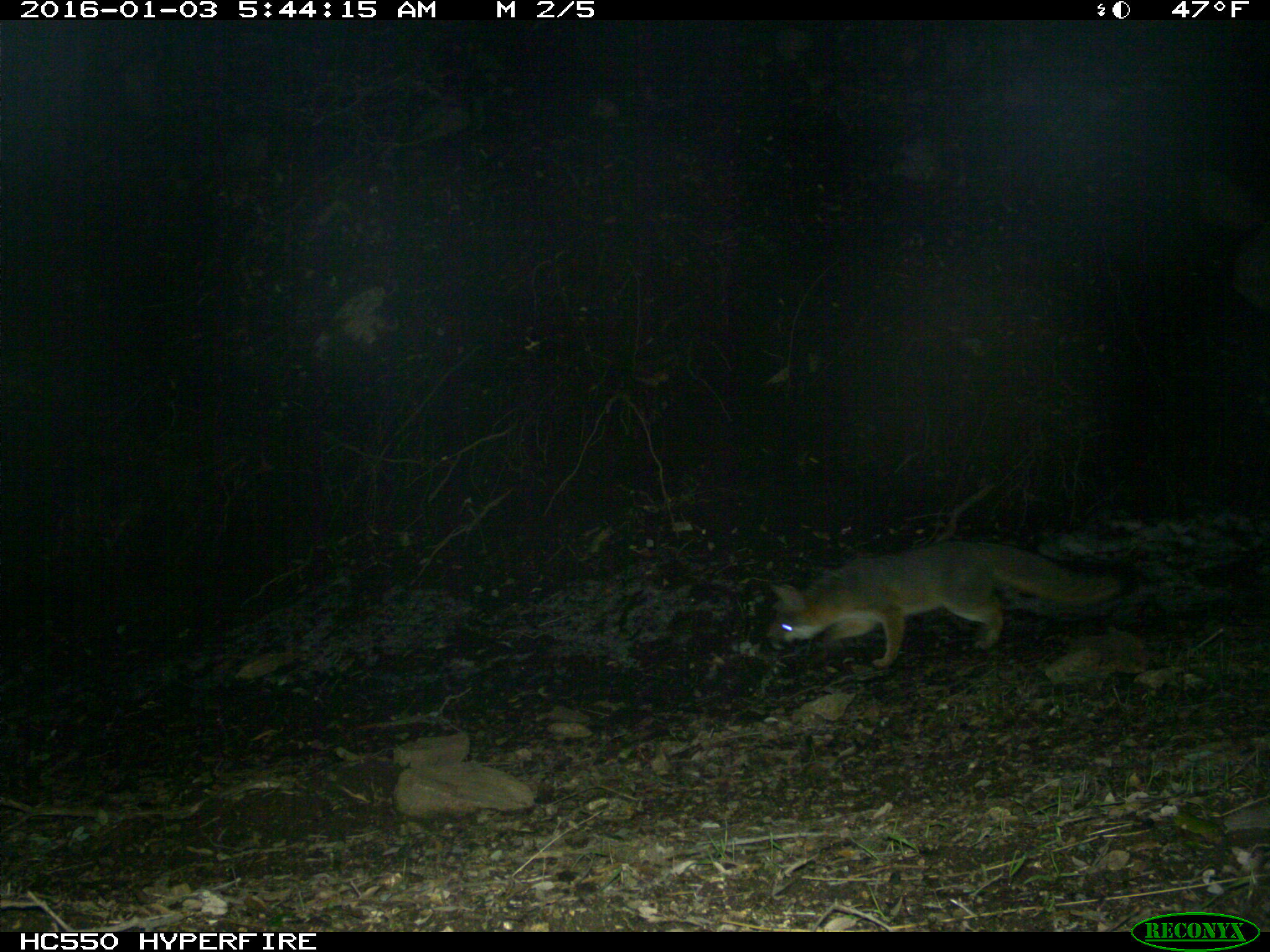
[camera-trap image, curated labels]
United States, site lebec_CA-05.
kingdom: Animalia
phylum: Chordata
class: Mammalia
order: Carnivora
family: Canidae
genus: Urocyon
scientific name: Urocyon cinereoargenteus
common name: gray fox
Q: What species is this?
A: Urocyon cinereoargenteus (gray fox).